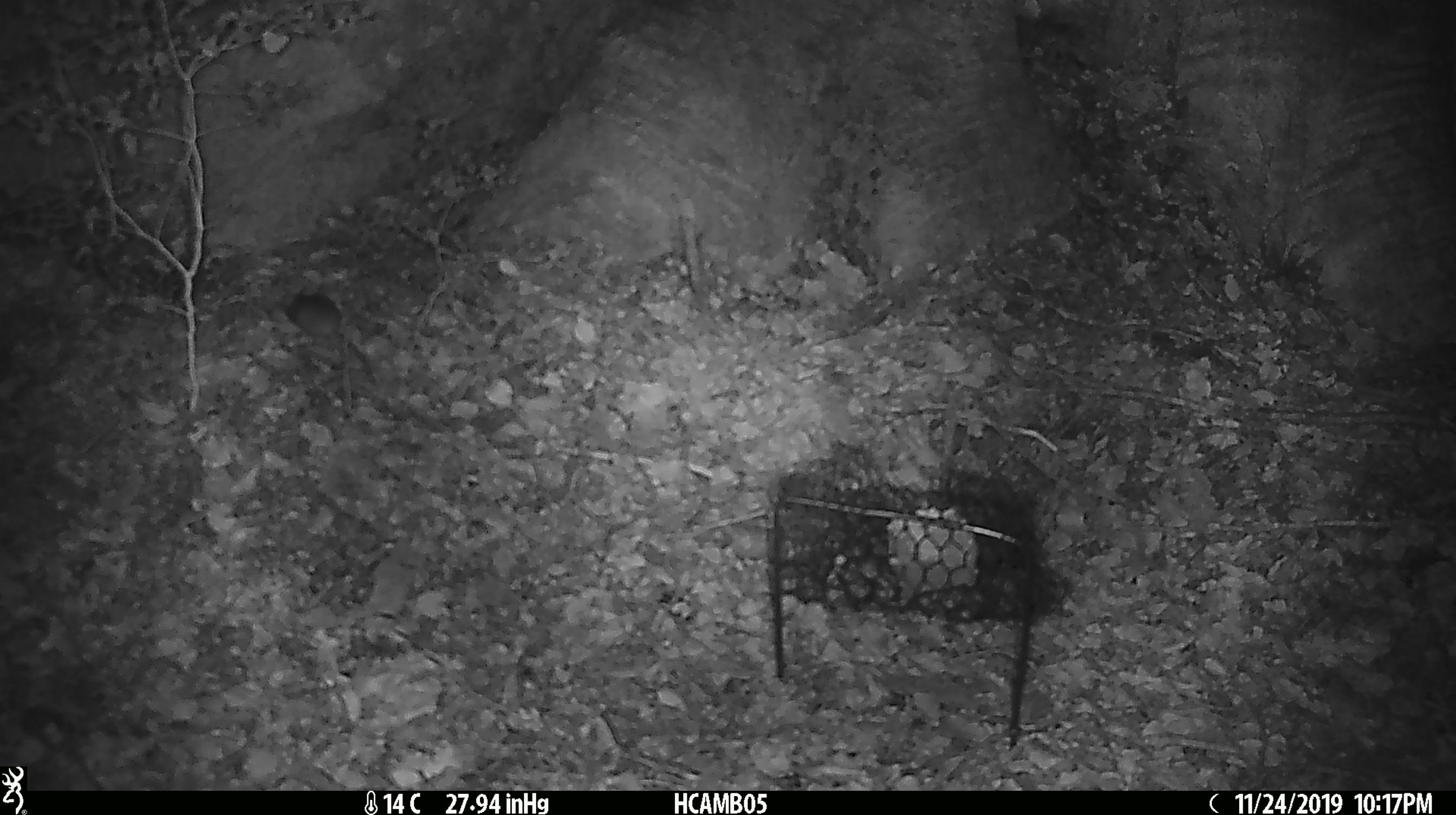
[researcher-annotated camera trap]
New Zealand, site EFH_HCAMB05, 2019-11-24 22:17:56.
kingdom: Animalia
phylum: Chordata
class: Mammalia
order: Rodentia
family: Muridae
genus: Mus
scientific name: Mus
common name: mouse